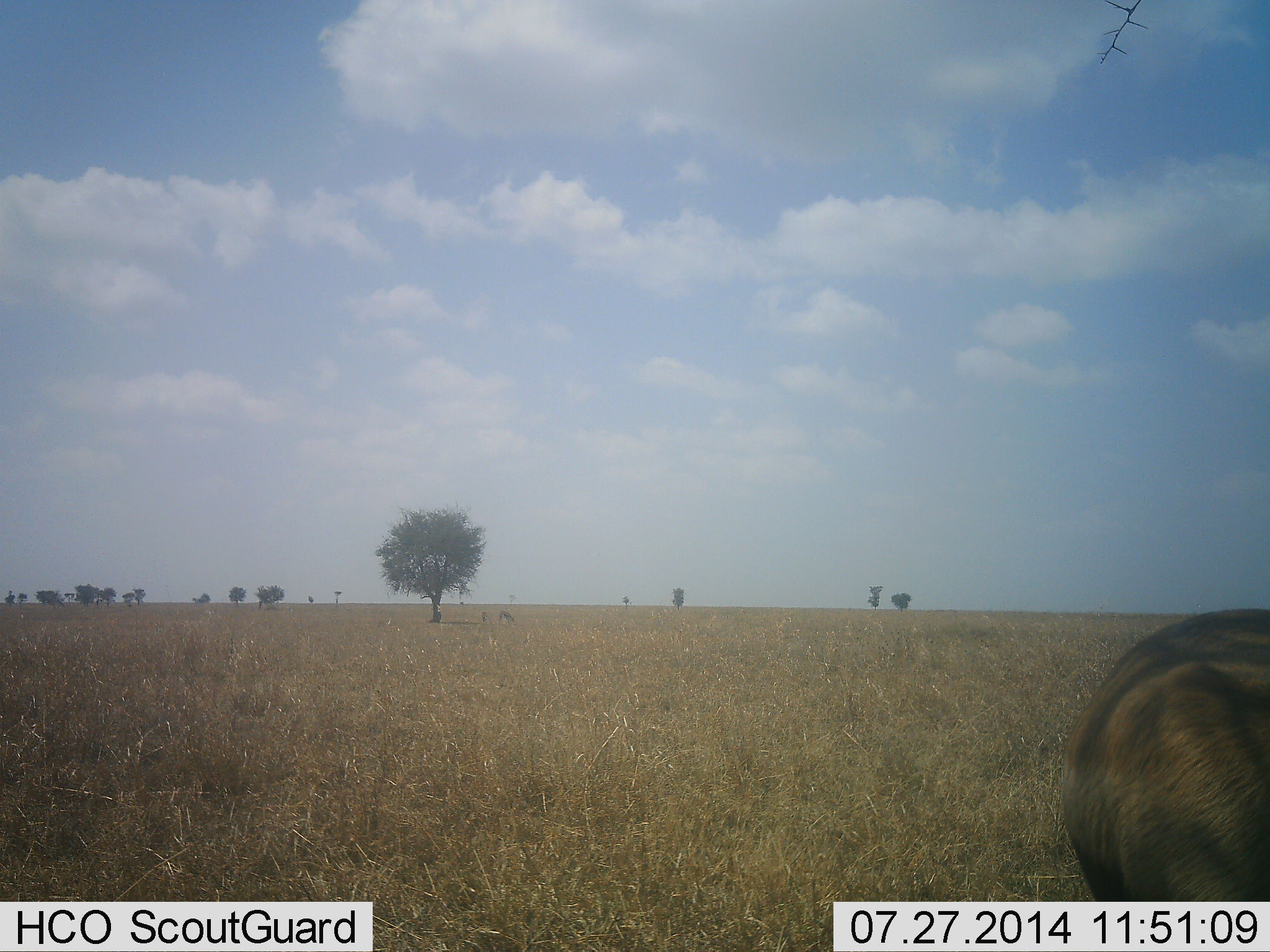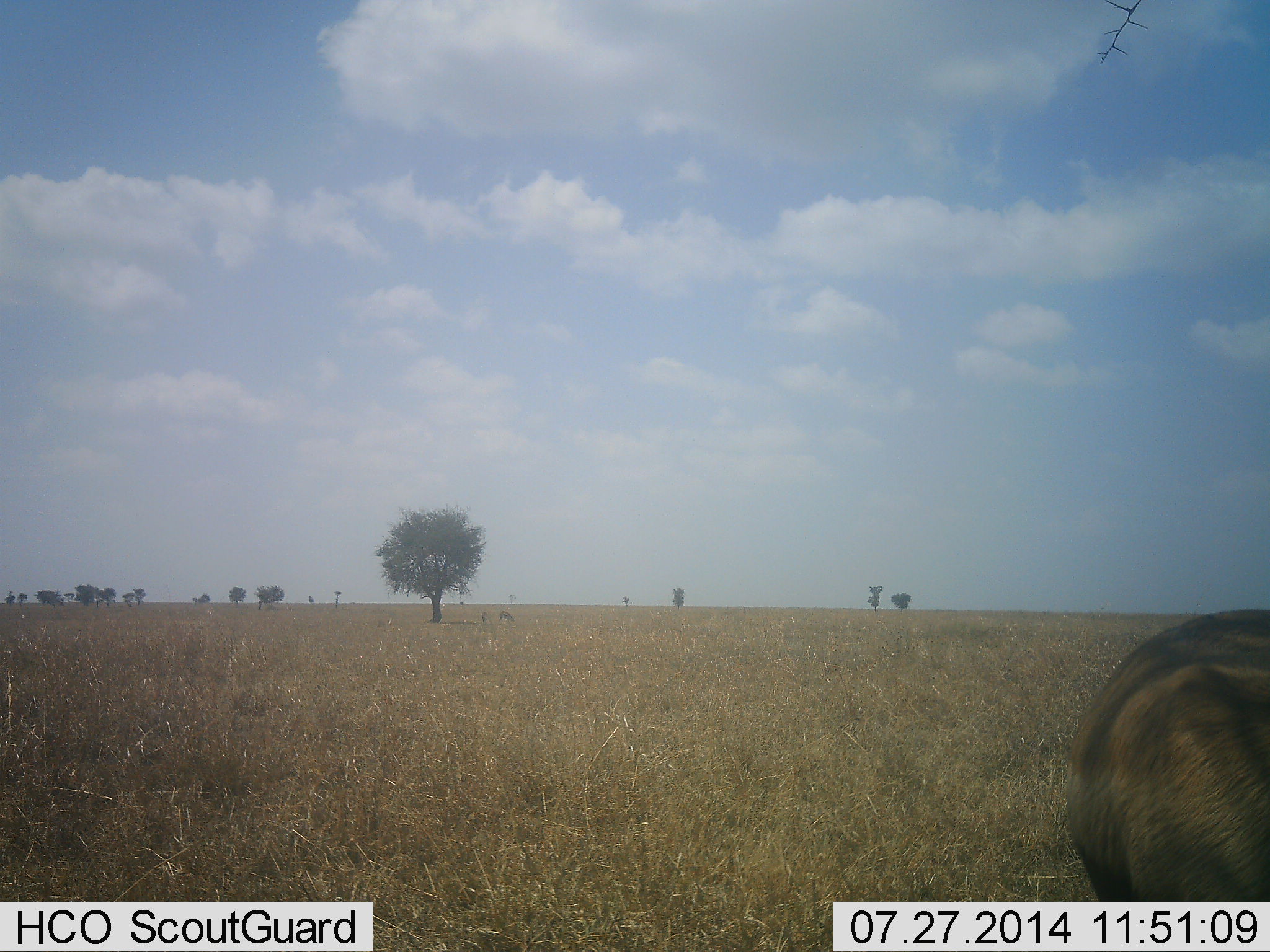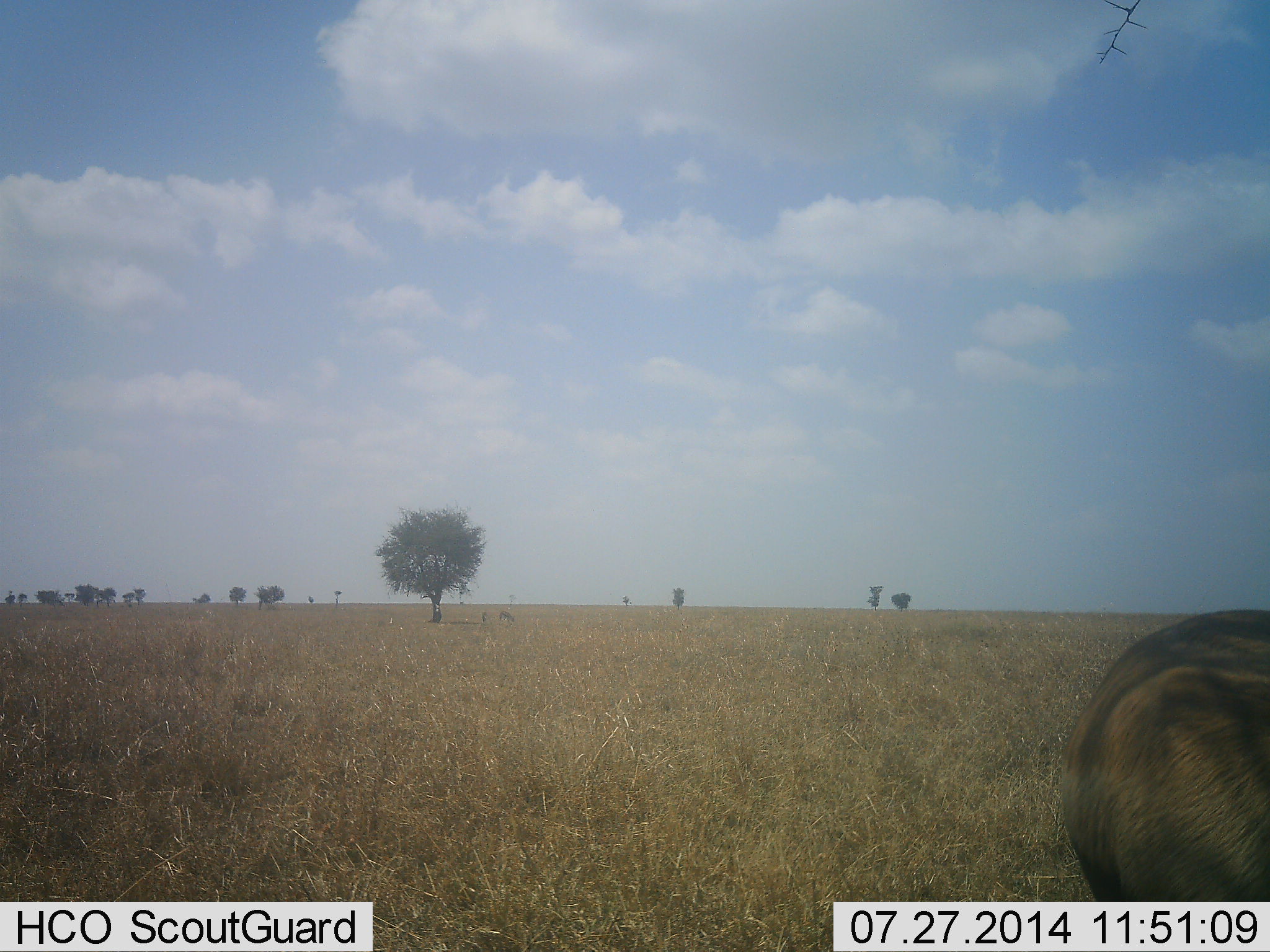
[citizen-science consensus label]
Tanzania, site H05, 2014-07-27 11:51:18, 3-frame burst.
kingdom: Animalia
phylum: Chordata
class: Mammalia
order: Artiodactyla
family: Bovidae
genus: Connochaetes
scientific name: Connochaetes taurinus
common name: blue wildebeest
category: wildebeest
Wildebeest (blue wildebeest) (Connochaetes taurinus), count 1. Behavior (volunteer vote fractions): standing 88%, resting 0%, moving 0%, interacting 0%. Young present (vote fraction): 0%. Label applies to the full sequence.